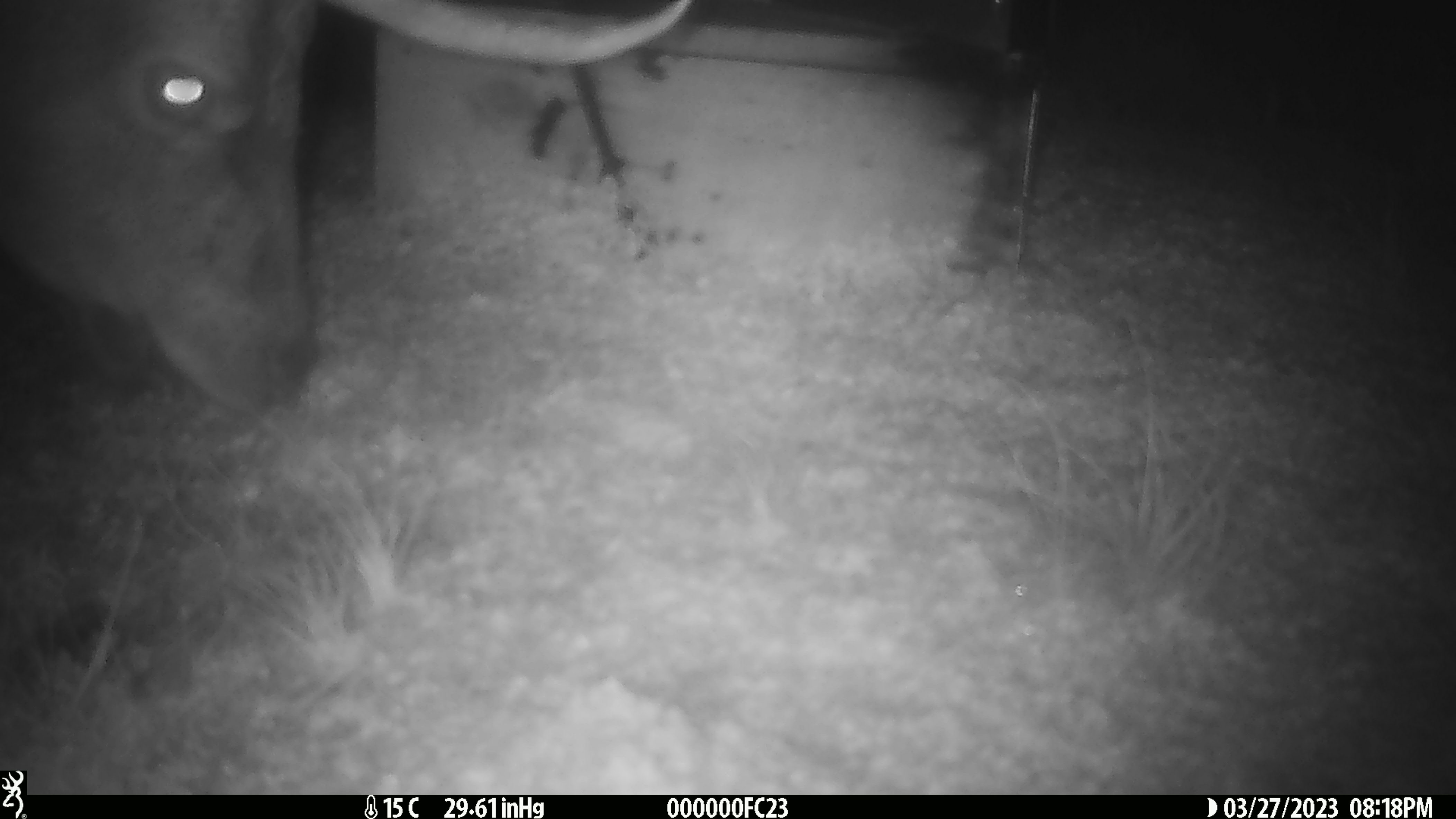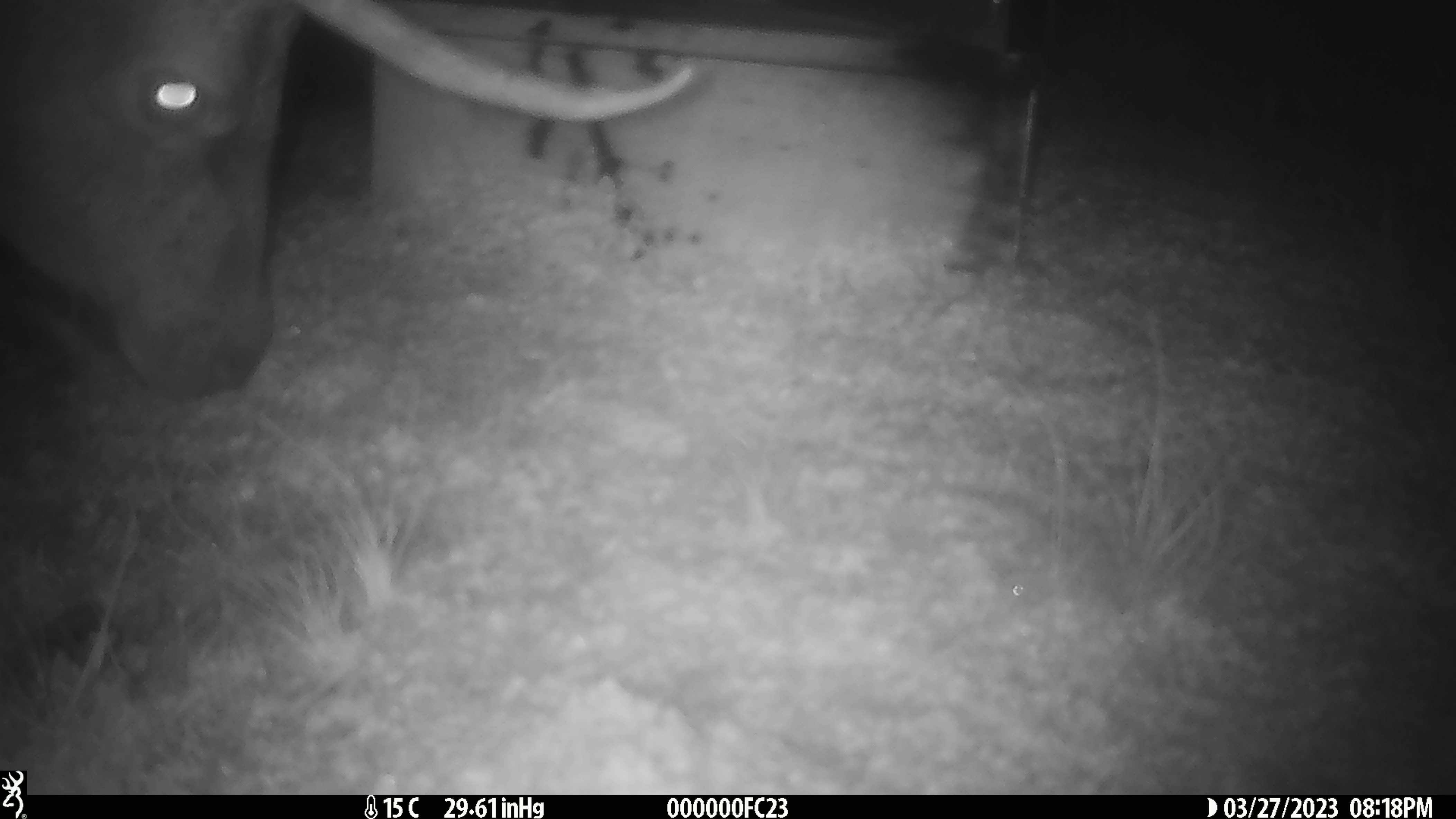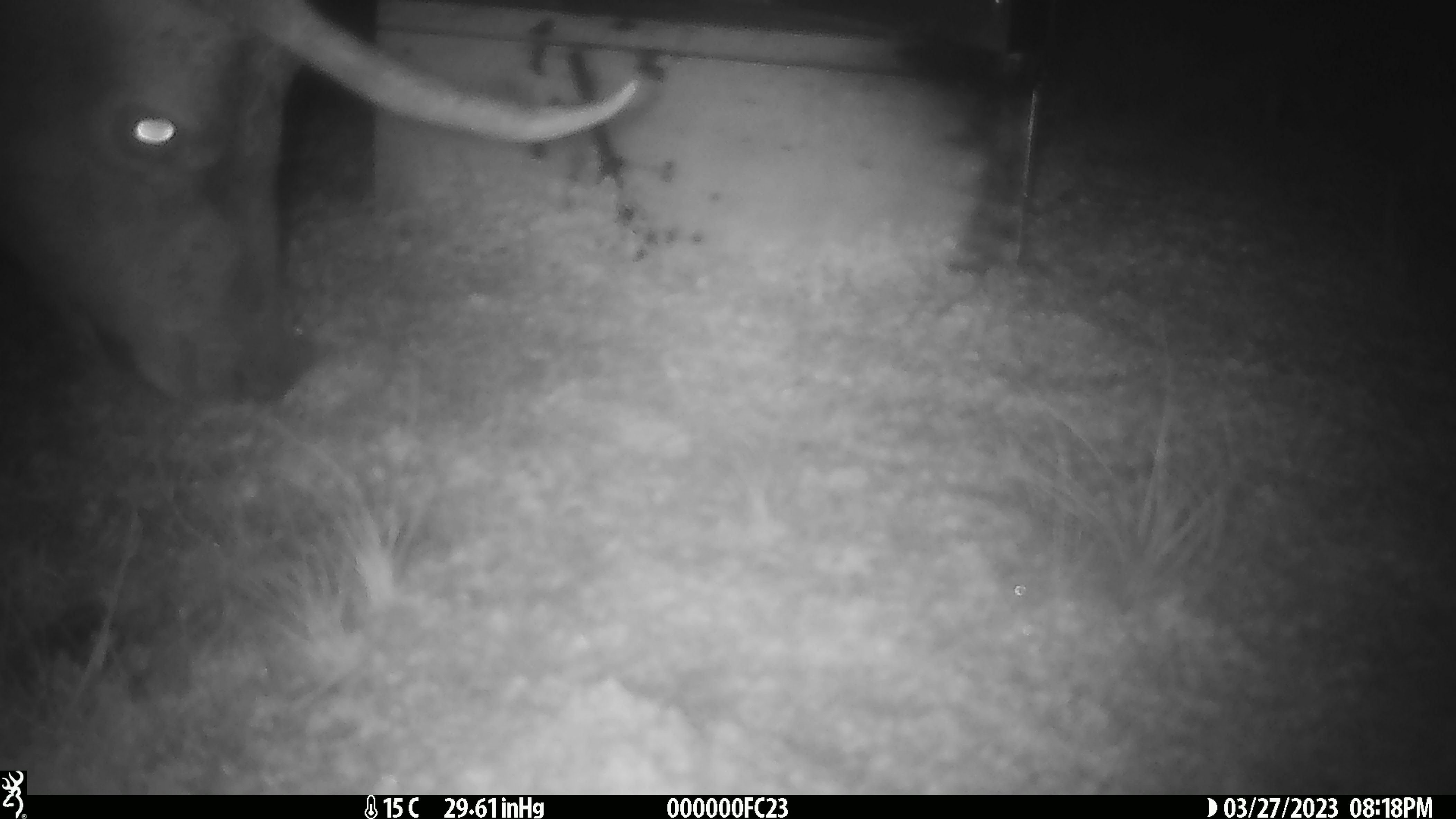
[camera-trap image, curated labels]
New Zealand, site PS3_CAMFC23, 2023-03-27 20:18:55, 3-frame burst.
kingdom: Animalia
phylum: Chordata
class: Mammalia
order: Artiodactyla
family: Cervidae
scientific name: Cervidae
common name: deer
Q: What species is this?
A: Deer (Cervidae).